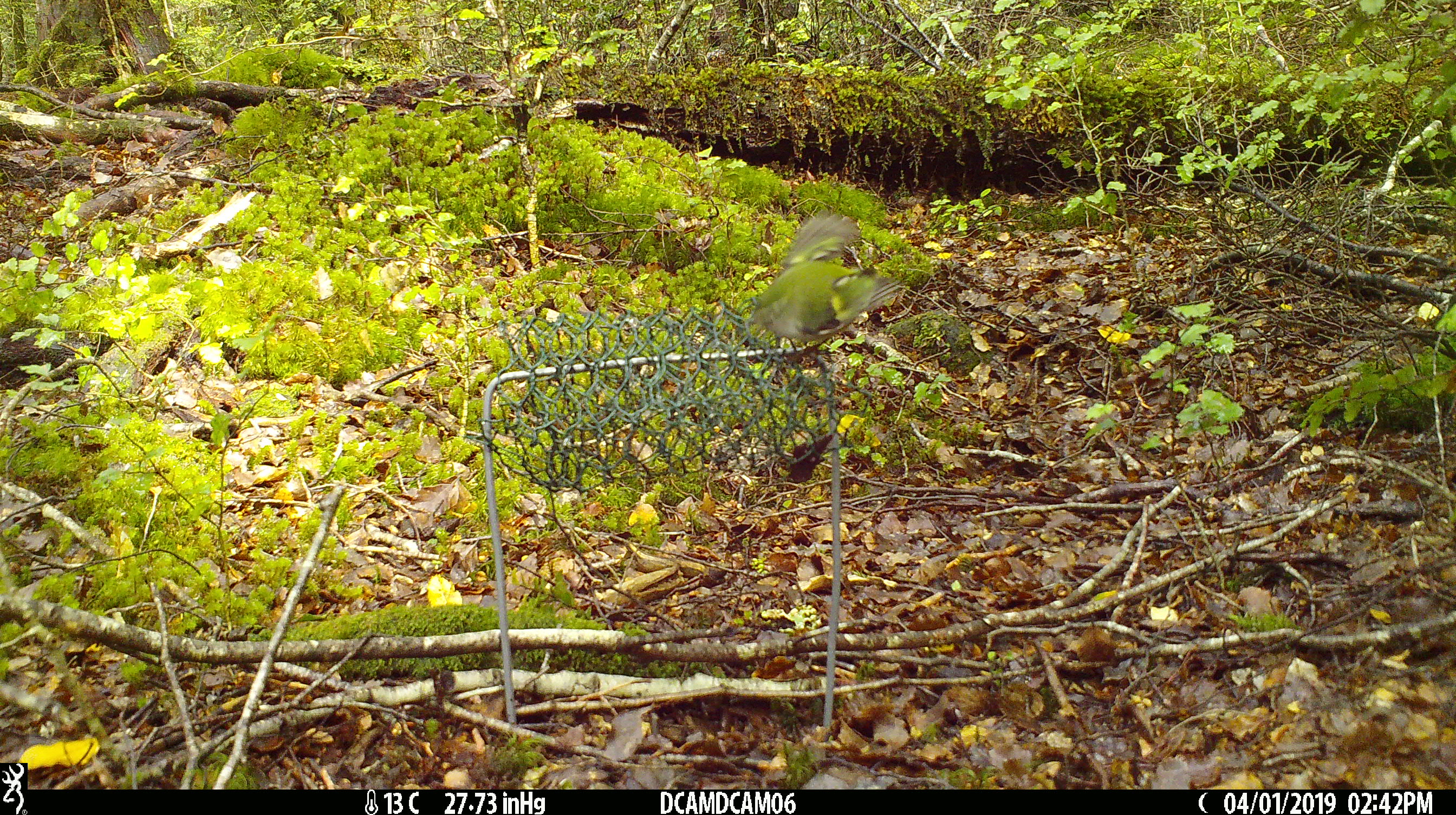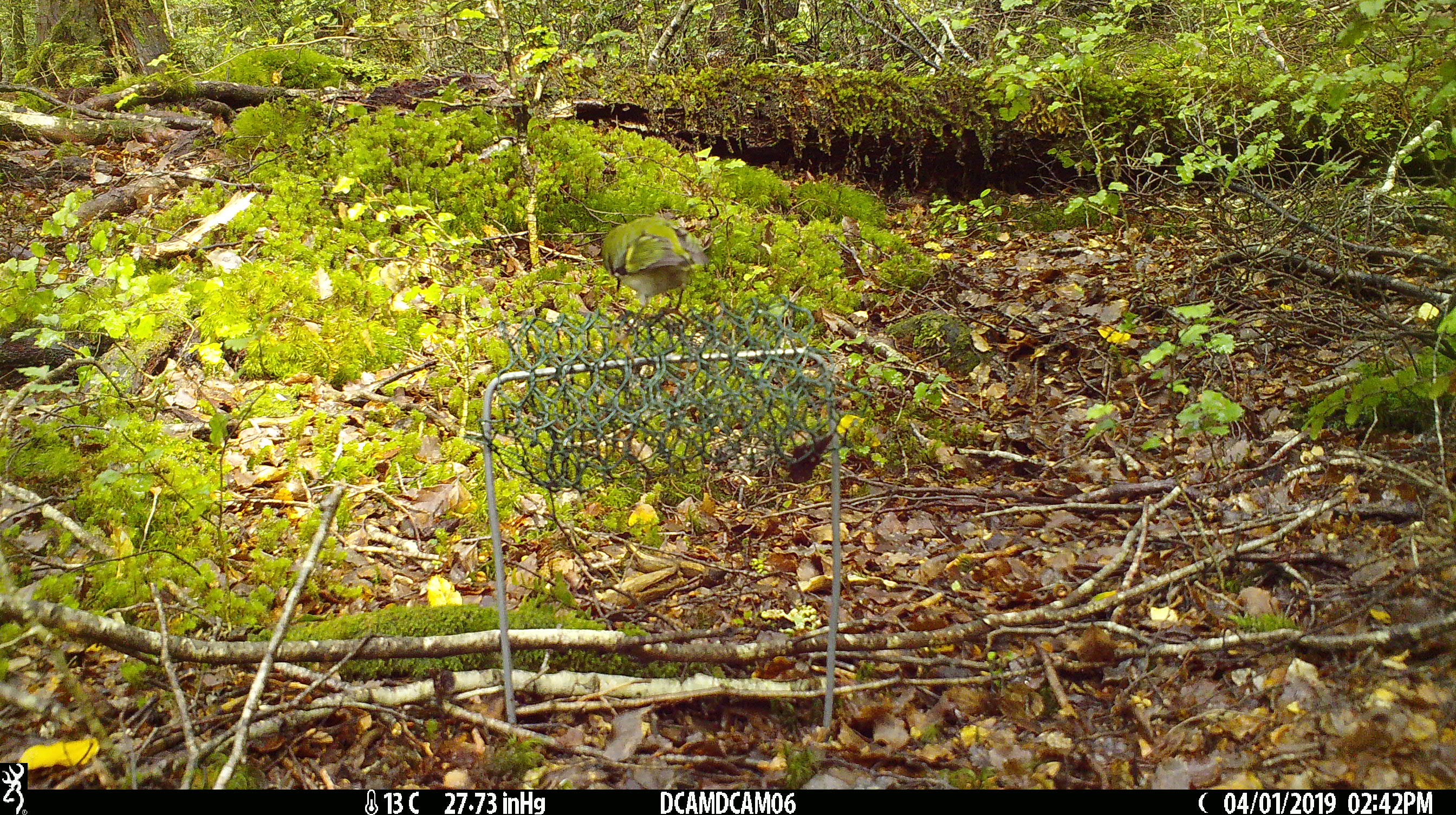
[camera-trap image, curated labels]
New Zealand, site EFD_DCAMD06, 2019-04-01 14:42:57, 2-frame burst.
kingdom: Animalia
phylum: Chordata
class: Aves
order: Passeriformes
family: Acanthisittidae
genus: Acanthisitta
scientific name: Acanthisitta chloris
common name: rifleman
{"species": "rifleman (Acanthisitta chloris)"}